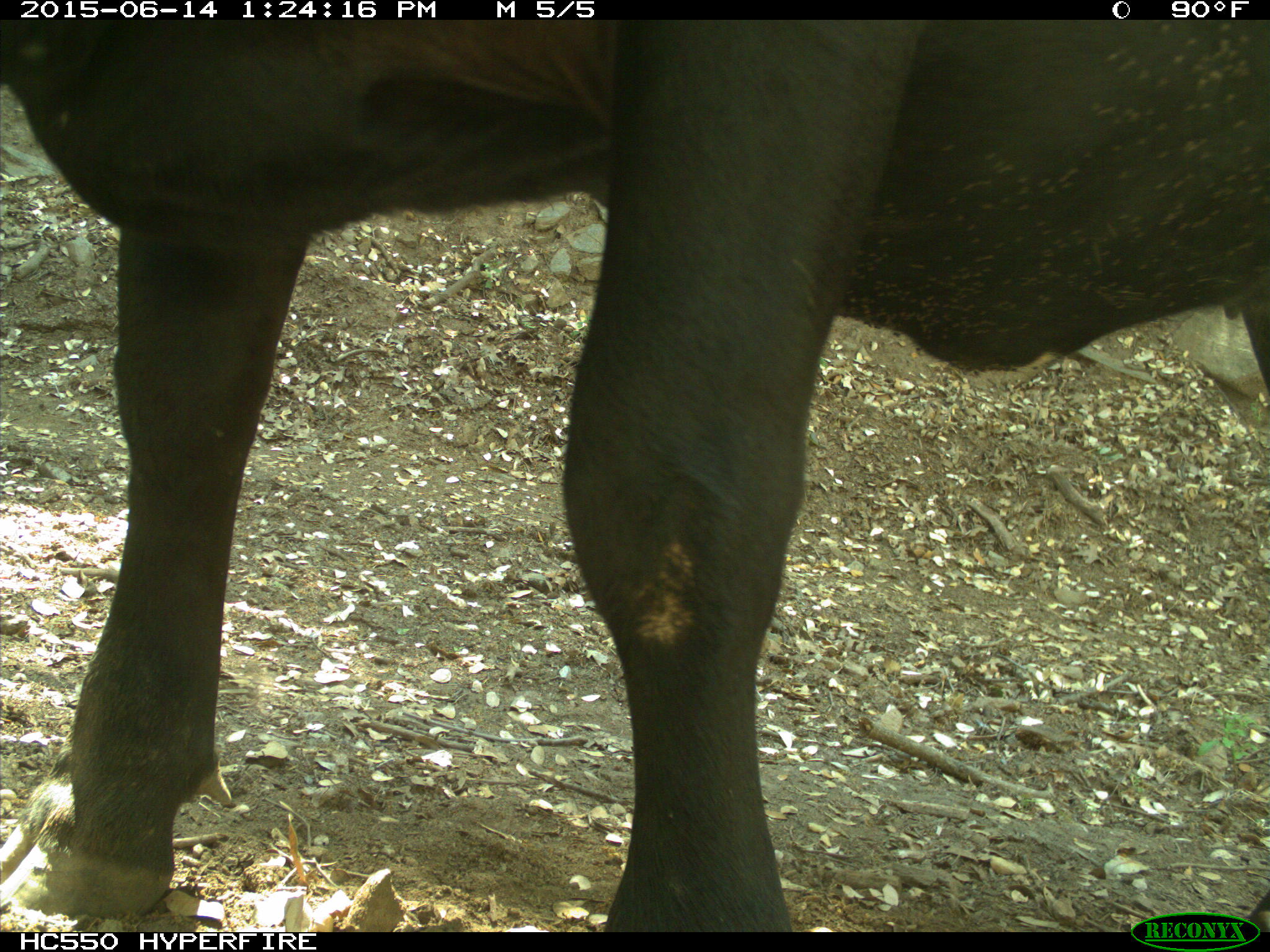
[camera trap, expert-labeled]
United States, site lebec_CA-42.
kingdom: Animalia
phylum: Chordata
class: Mammalia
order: Artiodactyla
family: Bovidae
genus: Bos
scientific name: Bos taurus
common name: domestic cow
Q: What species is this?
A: Bos taurus (domestic cow).